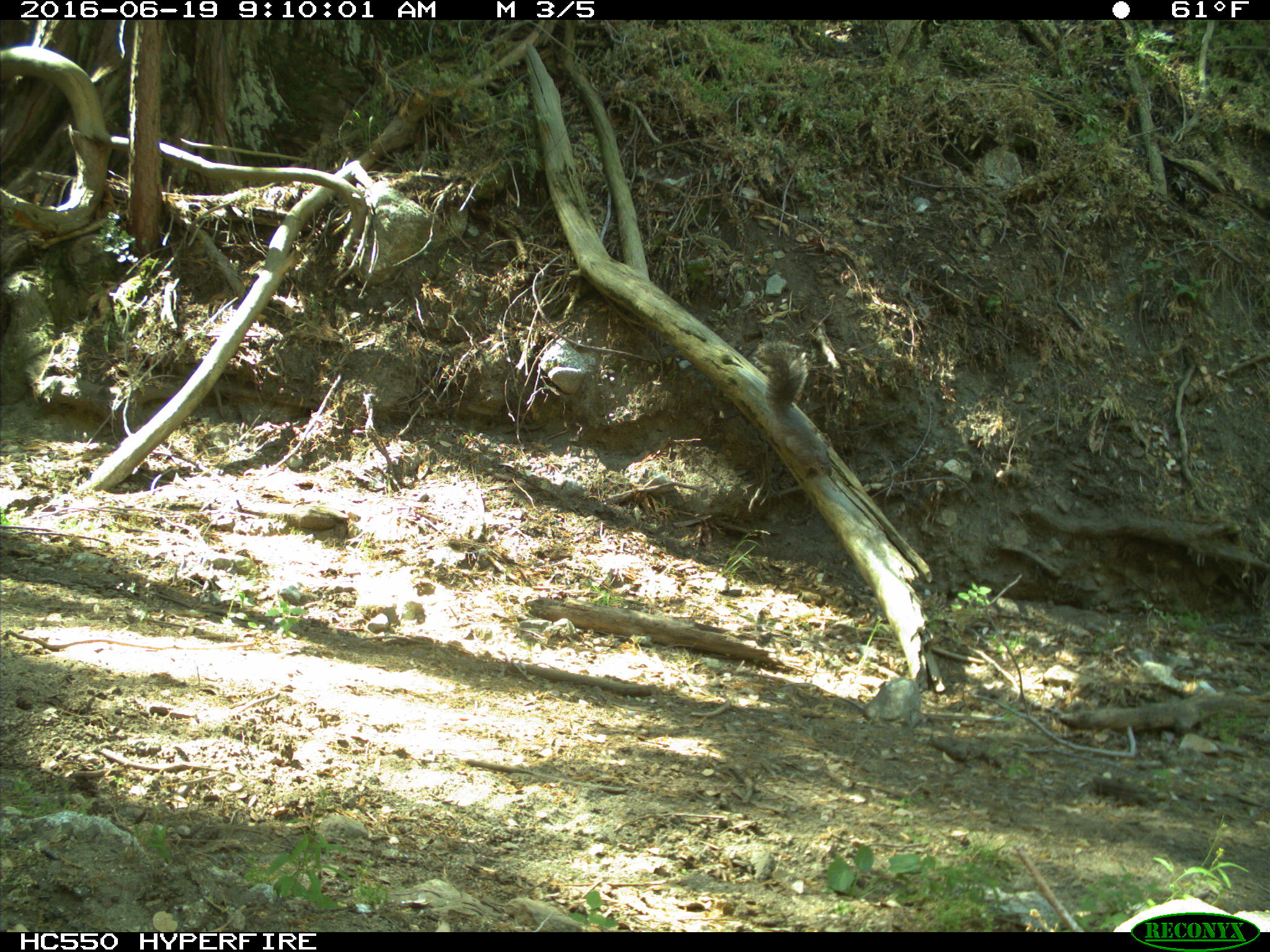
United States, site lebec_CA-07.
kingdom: Animalia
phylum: Chordata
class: Mammalia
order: Rodentia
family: Sciuridae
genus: Sciurus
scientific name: Sciurus carolinensis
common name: eastern gray squirrel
Sciurus carolinensis (eastern gray squirrel).